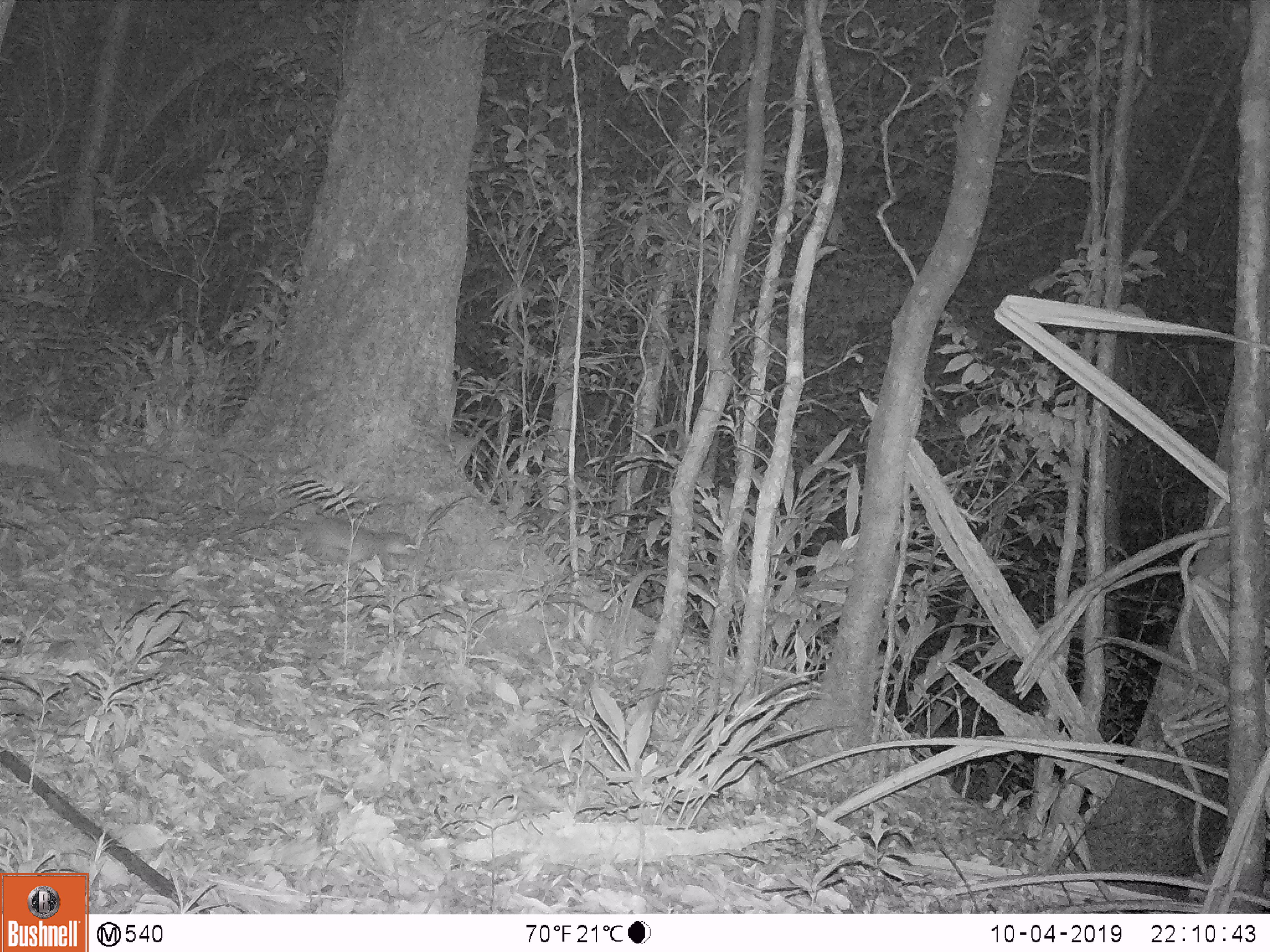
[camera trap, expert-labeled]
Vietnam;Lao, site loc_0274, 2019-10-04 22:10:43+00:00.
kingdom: Animalia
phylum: Chordata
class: Mammalia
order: Carnivora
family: Mustelidae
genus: Melogale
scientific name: Melogale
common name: ferret badger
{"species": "ferret badger (Melogale)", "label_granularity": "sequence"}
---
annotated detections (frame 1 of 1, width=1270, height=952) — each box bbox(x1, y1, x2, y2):
ferret badger: bbox(271, 512, 415, 570)